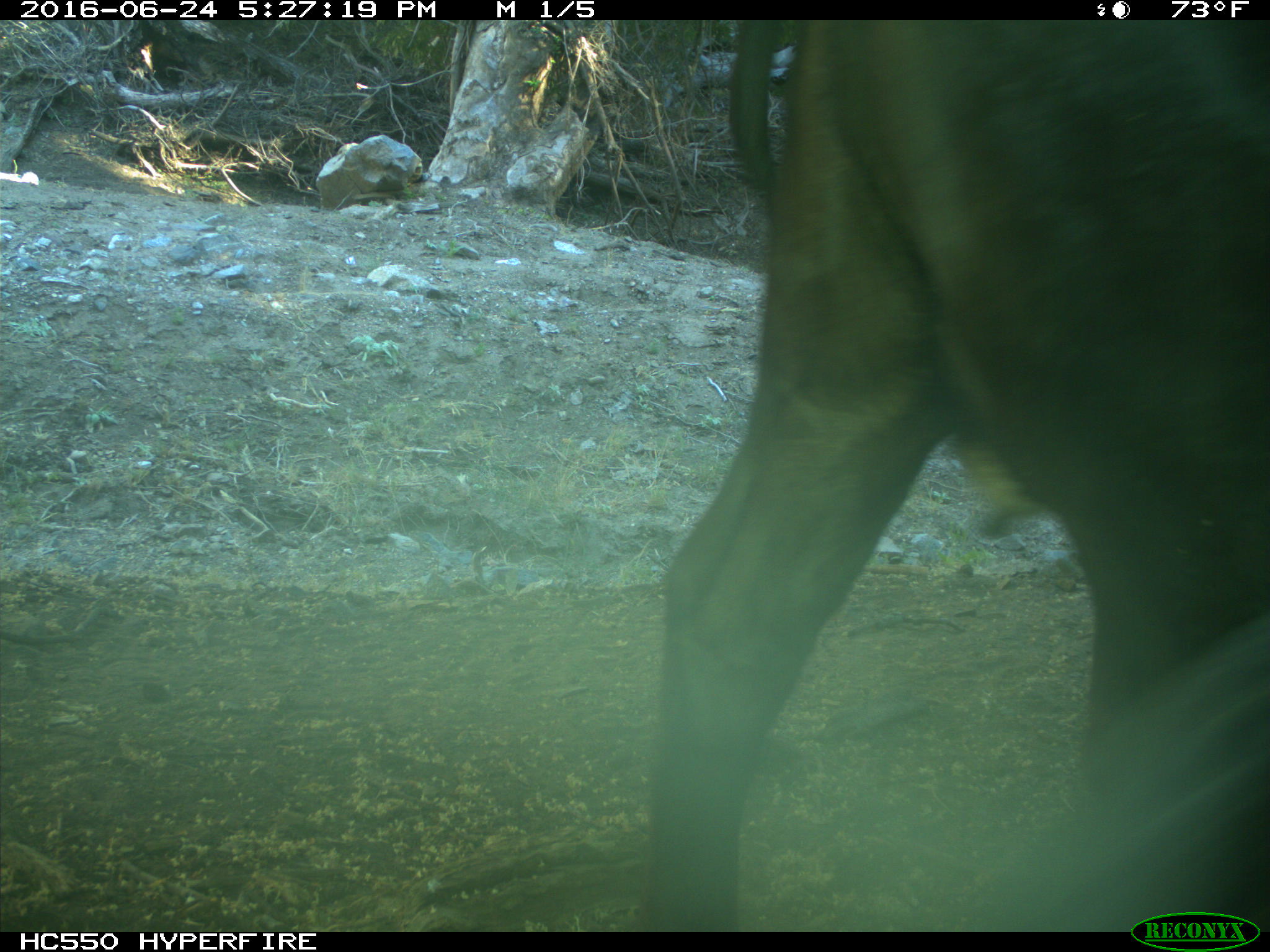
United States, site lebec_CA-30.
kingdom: Animalia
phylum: Chordata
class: Mammalia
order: Artiodactyla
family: Bovidae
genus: Bos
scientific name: Bos taurus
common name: domestic cow